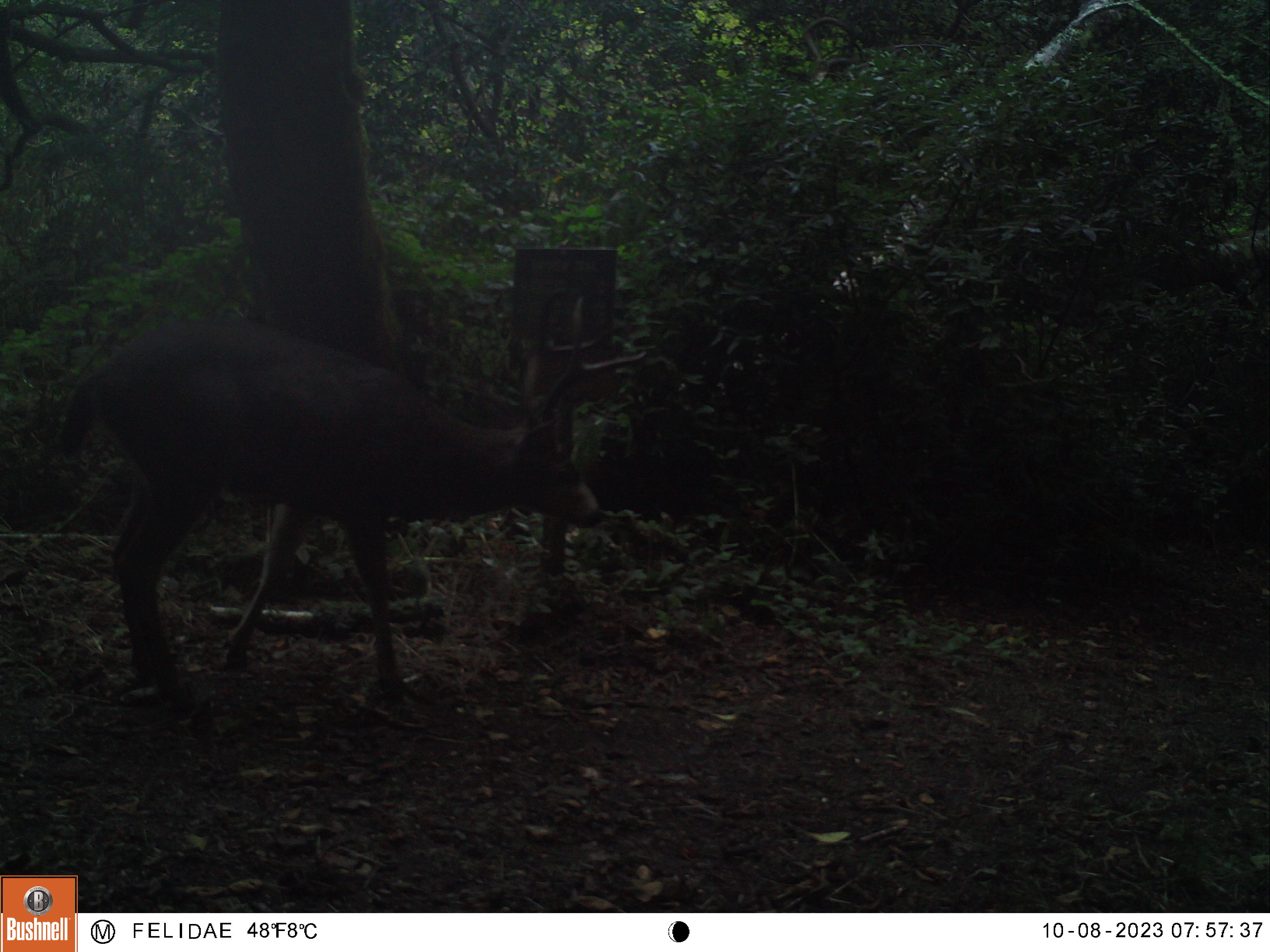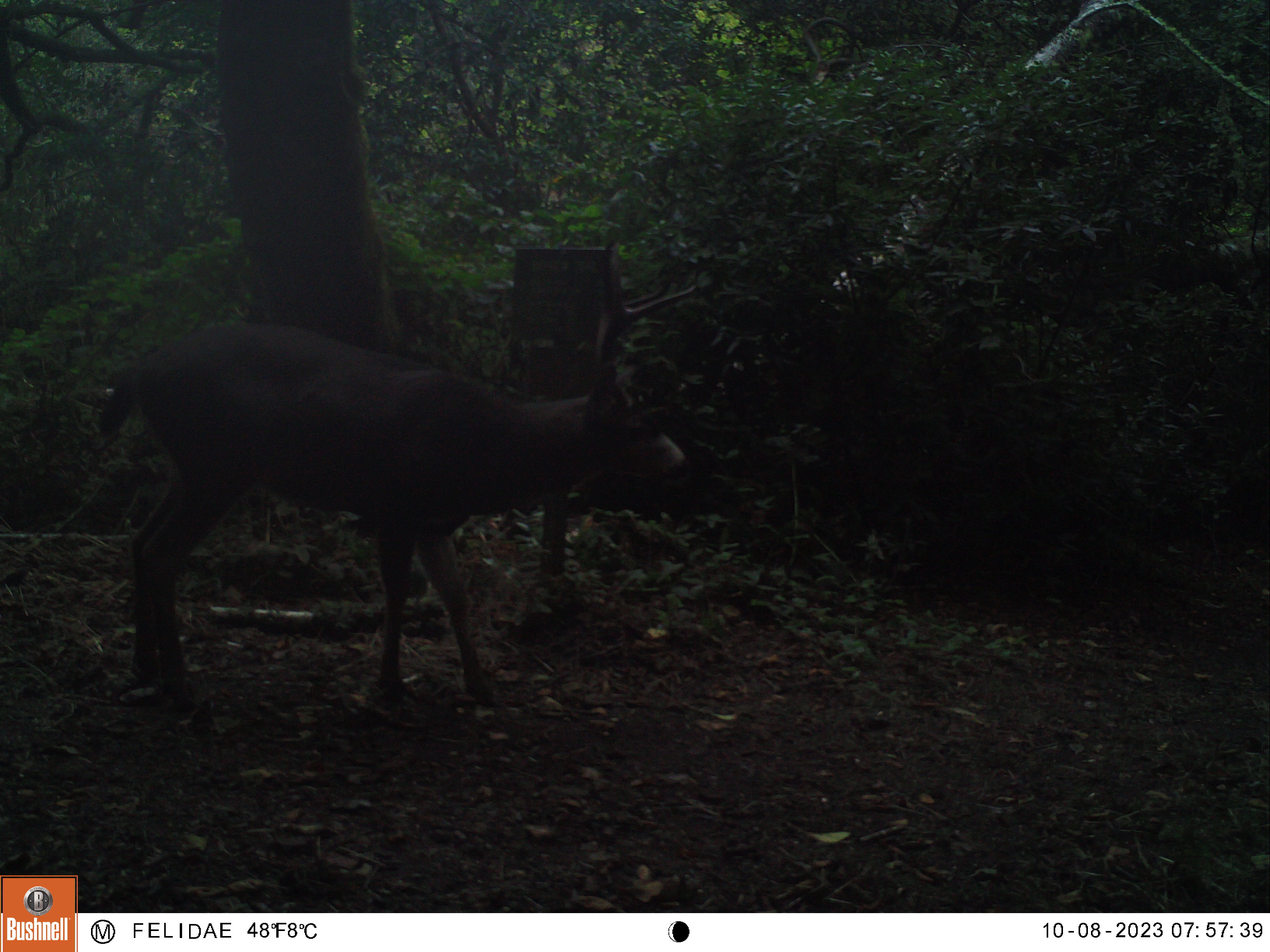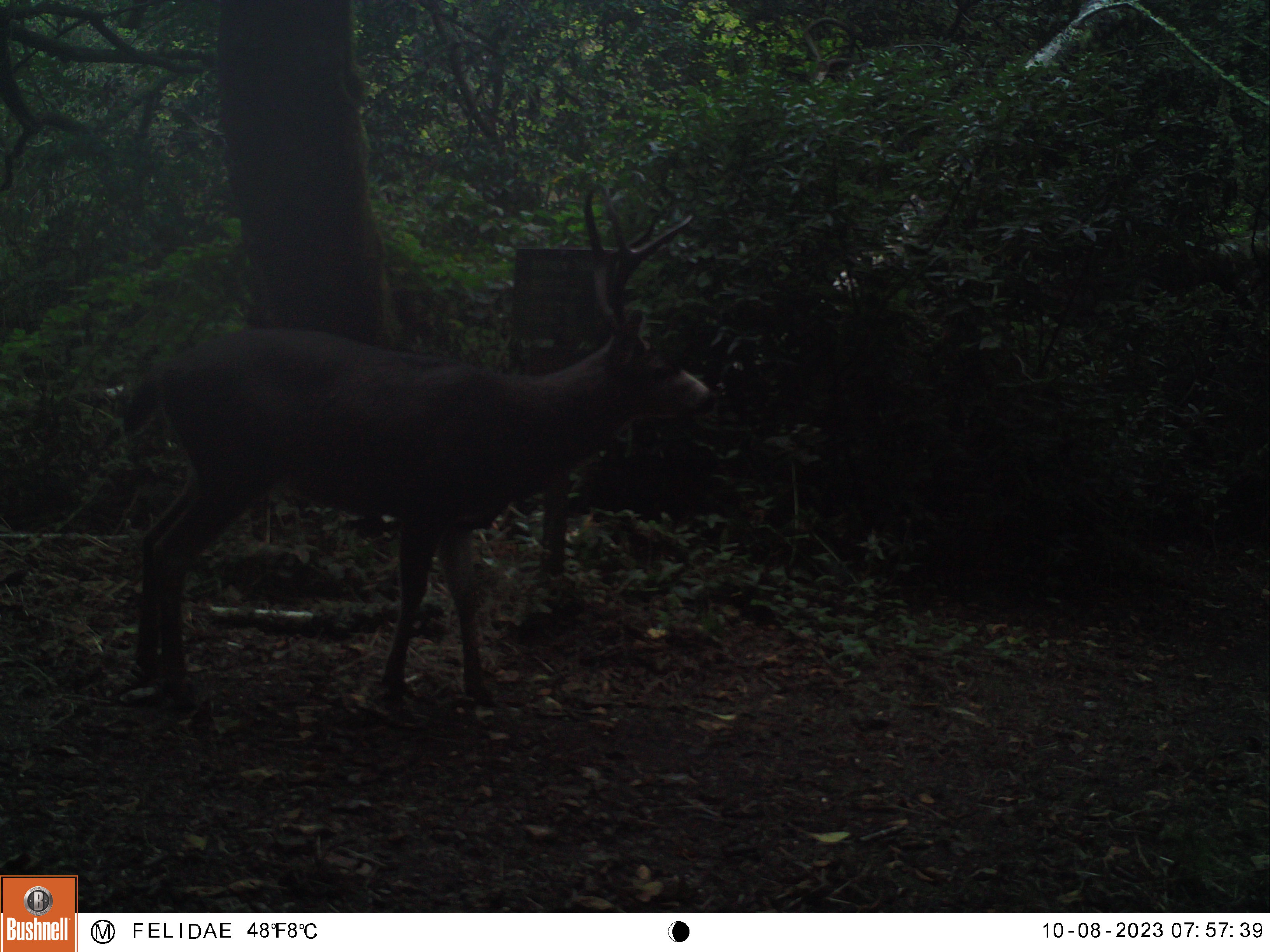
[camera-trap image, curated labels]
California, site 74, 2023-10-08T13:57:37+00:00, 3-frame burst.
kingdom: Animalia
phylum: Chordata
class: Mammalia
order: Artiodactyla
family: Cervidae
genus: Odocoileus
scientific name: Odocoileus hemionus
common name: mule deer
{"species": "mule deer (Odocoileus hemionus)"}